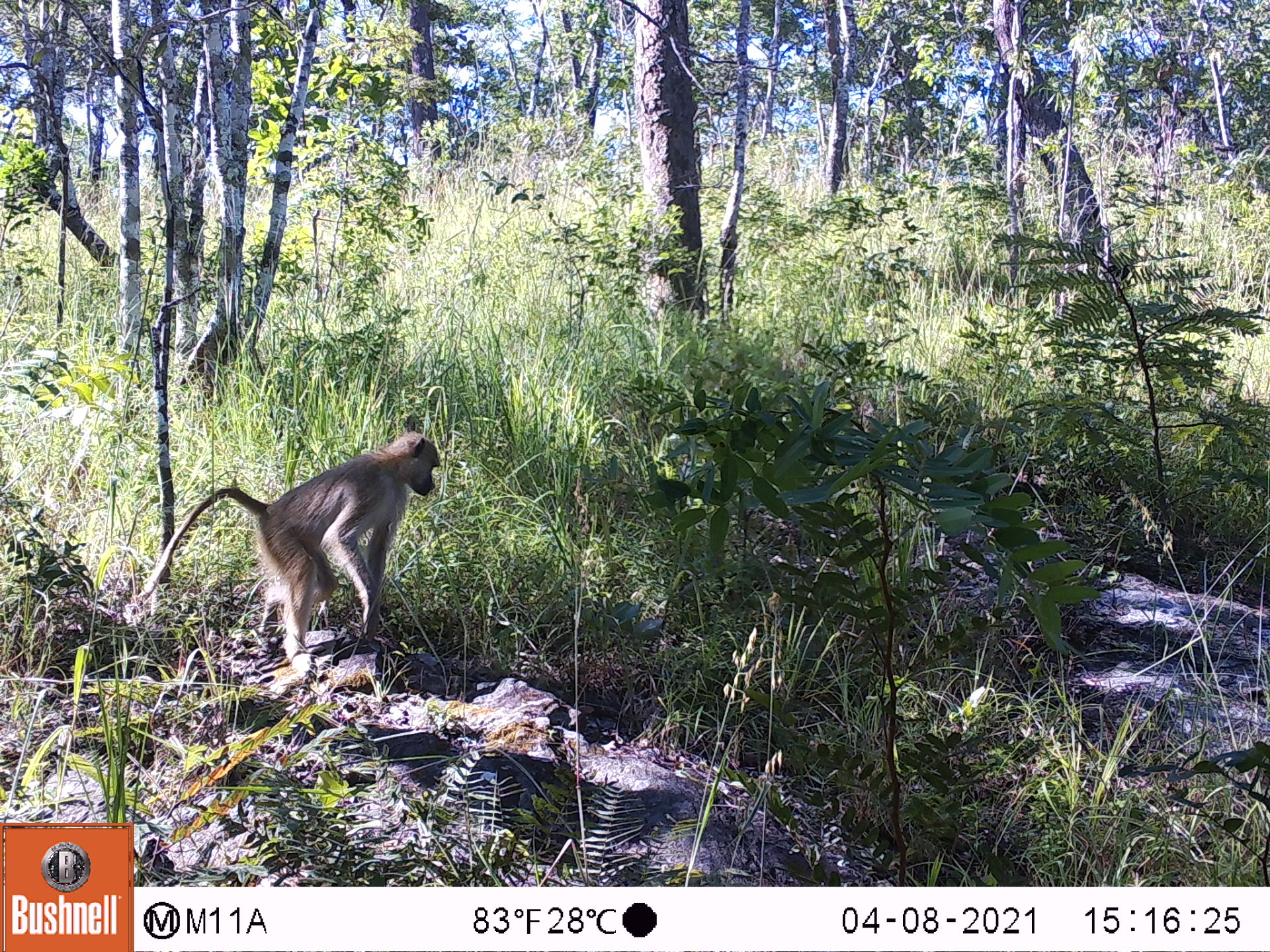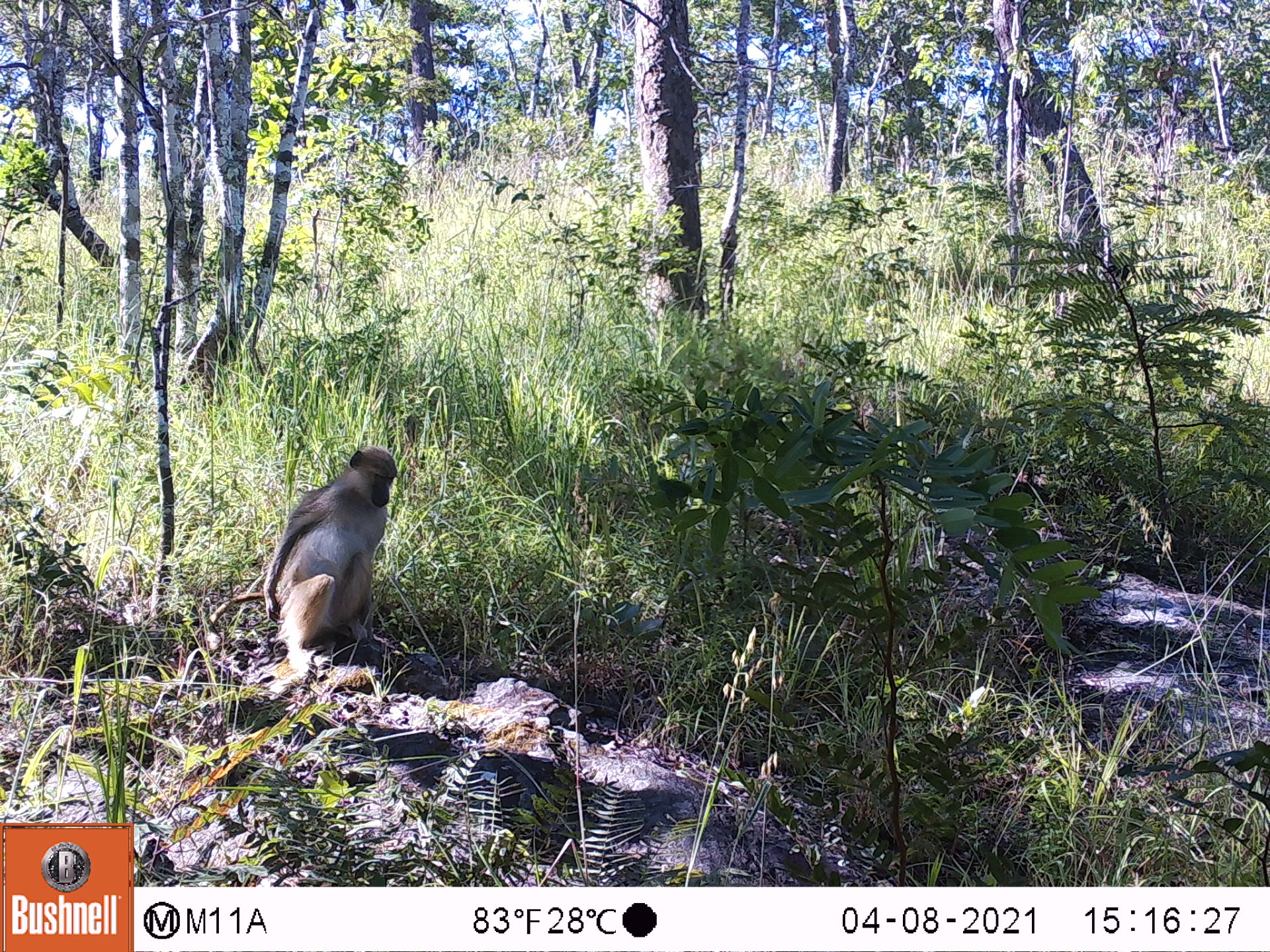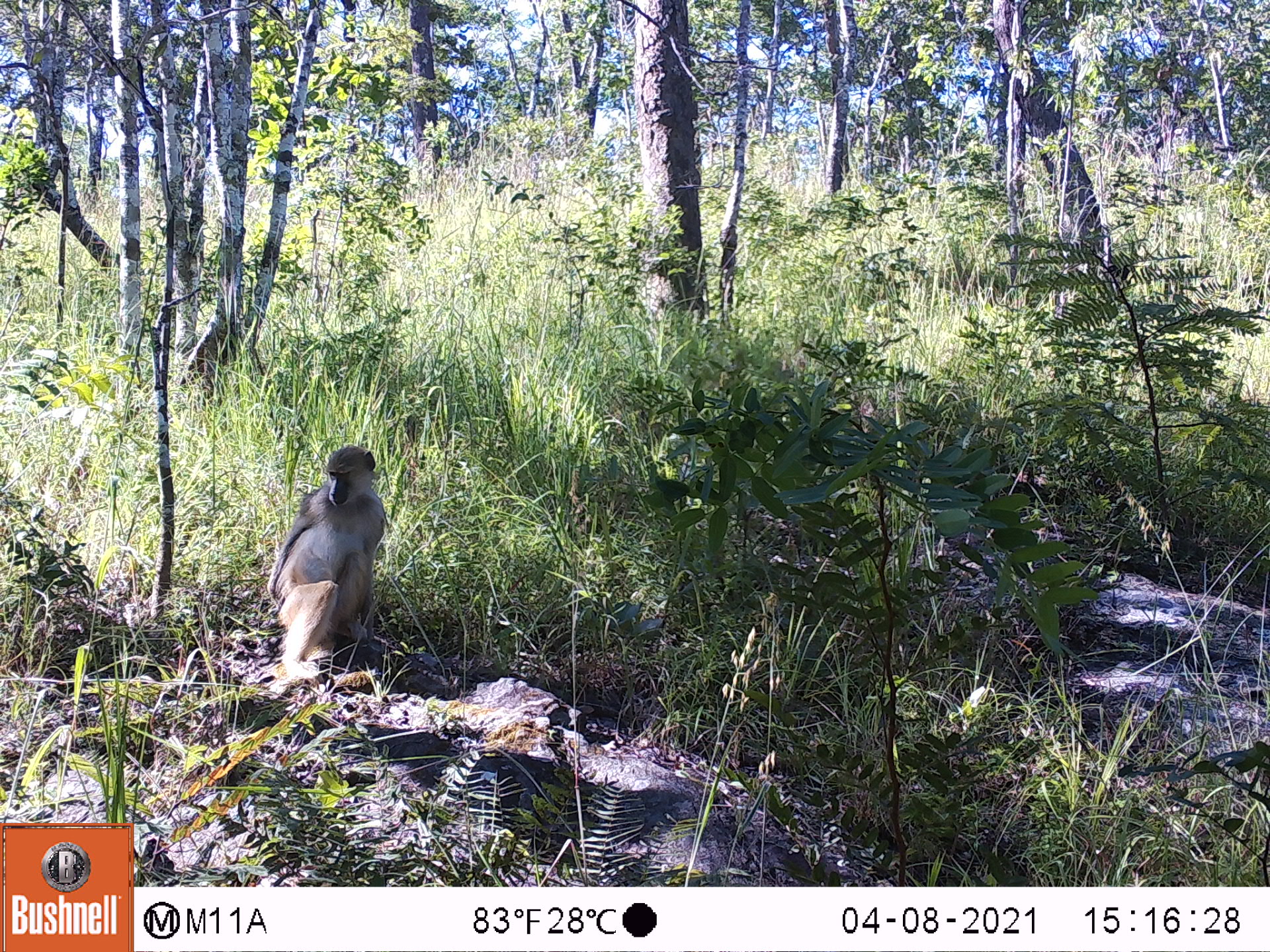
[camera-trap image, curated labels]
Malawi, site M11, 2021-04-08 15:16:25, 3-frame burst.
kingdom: Animalia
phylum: Chordata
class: Mammalia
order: Primates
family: Cercopithecidae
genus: Papio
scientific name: Papio cynocephalus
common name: yellow baboon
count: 1